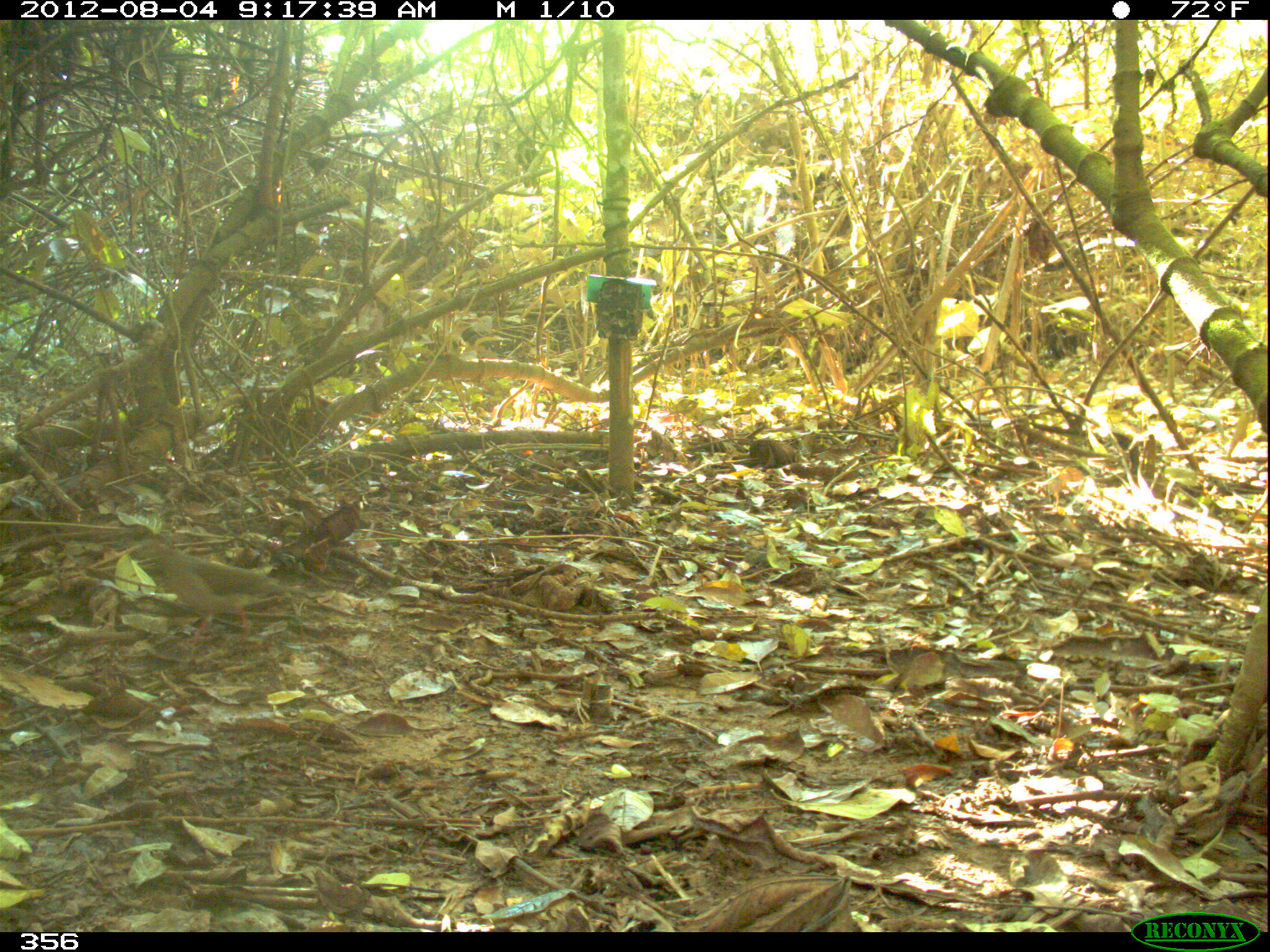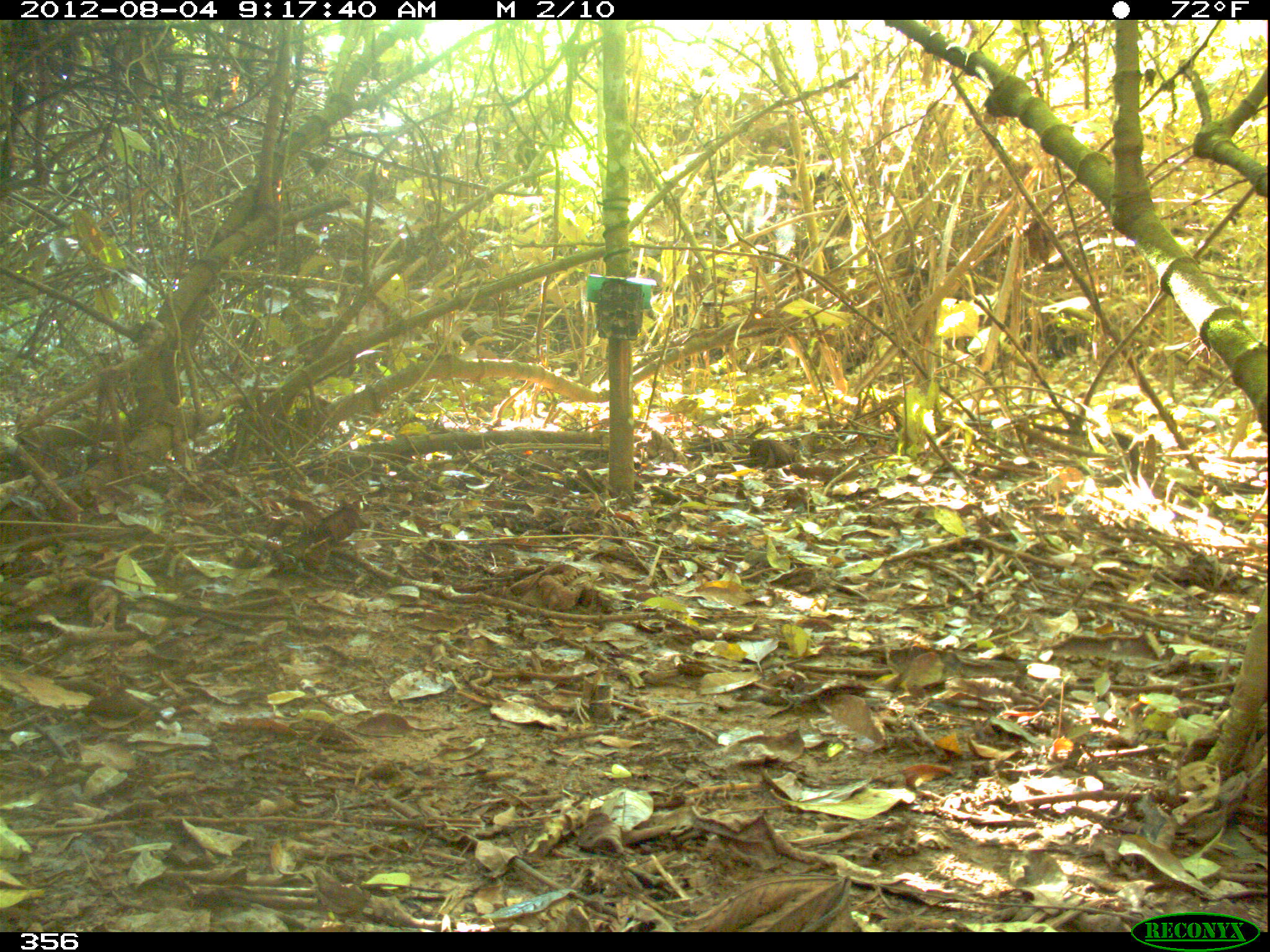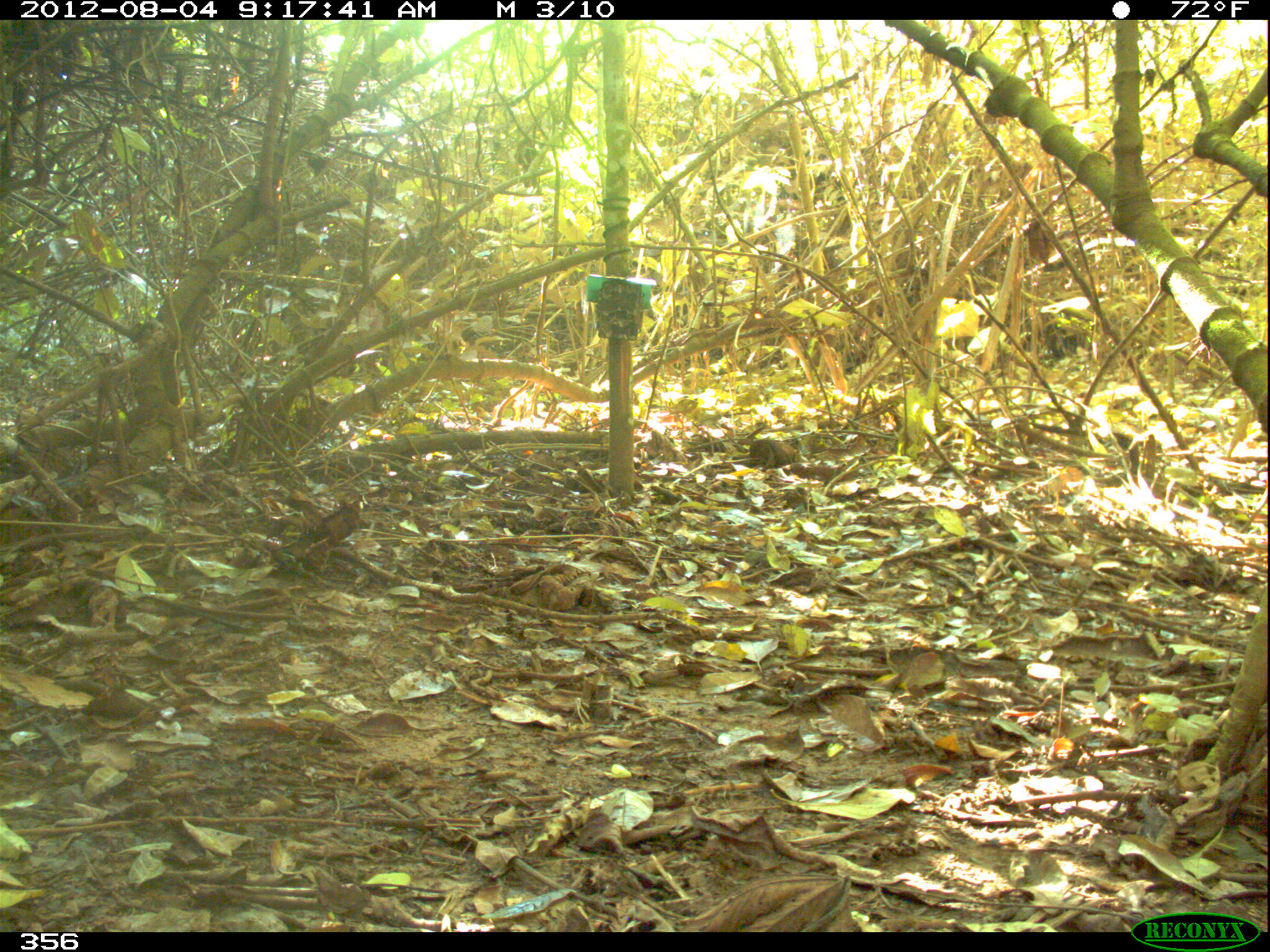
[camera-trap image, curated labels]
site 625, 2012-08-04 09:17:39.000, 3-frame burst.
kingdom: Animalia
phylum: Chordata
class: Aves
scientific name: Aves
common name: bird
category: unknown bird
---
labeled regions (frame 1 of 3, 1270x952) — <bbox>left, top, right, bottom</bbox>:
unknown bird: <bbox>129, 539, 292, 645</bbox>